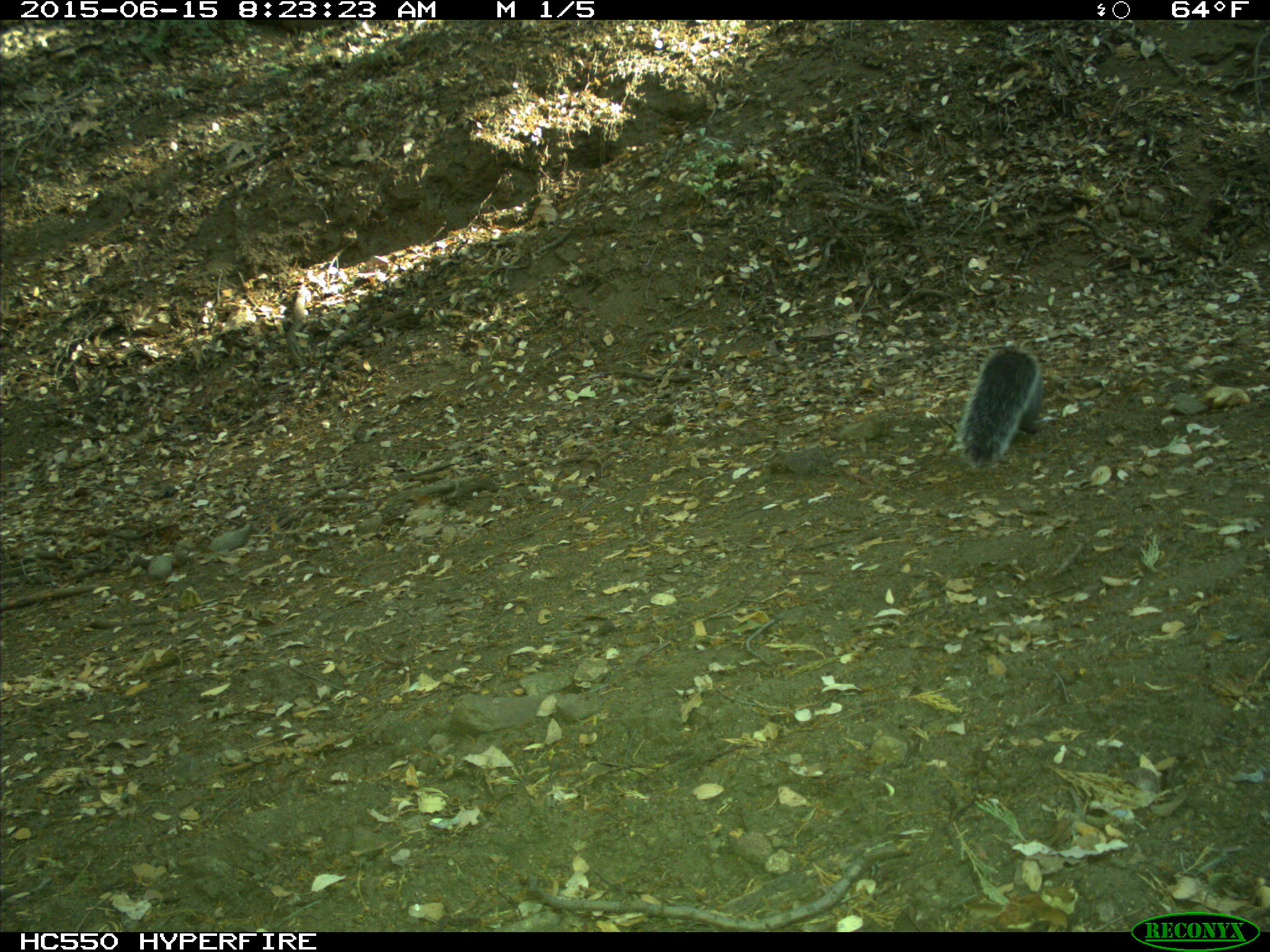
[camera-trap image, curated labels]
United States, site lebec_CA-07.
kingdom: Animalia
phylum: Chordata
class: Mammalia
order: Rodentia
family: Sciuridae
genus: Sciurus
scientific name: Sciurus carolinensis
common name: eastern gray squirrel